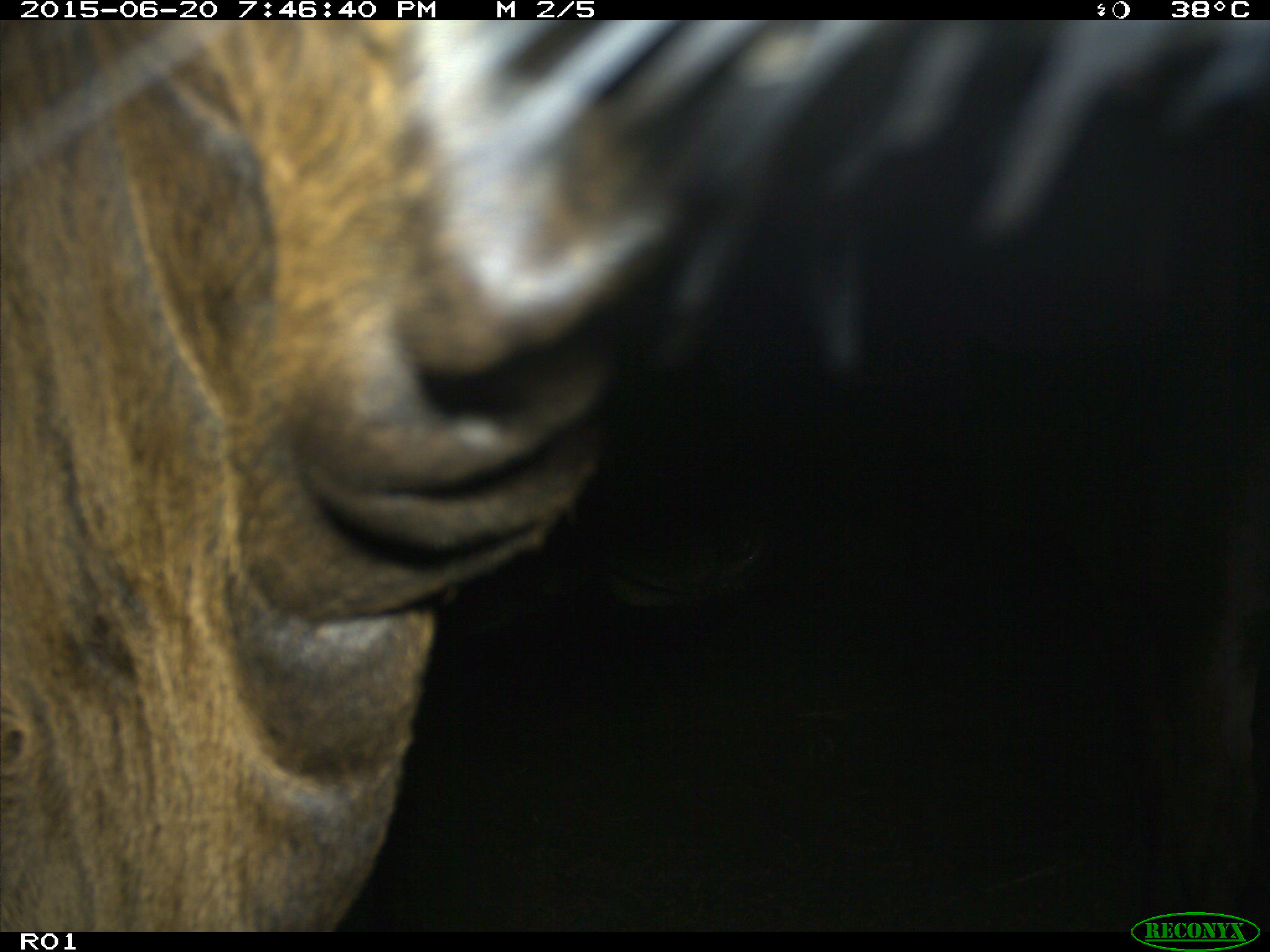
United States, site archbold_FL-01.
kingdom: Animalia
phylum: Chordata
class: Mammalia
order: Artiodactyla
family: Bovidae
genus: Bos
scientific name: Bos taurus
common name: domestic cow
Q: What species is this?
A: Bos taurus (domestic cow).